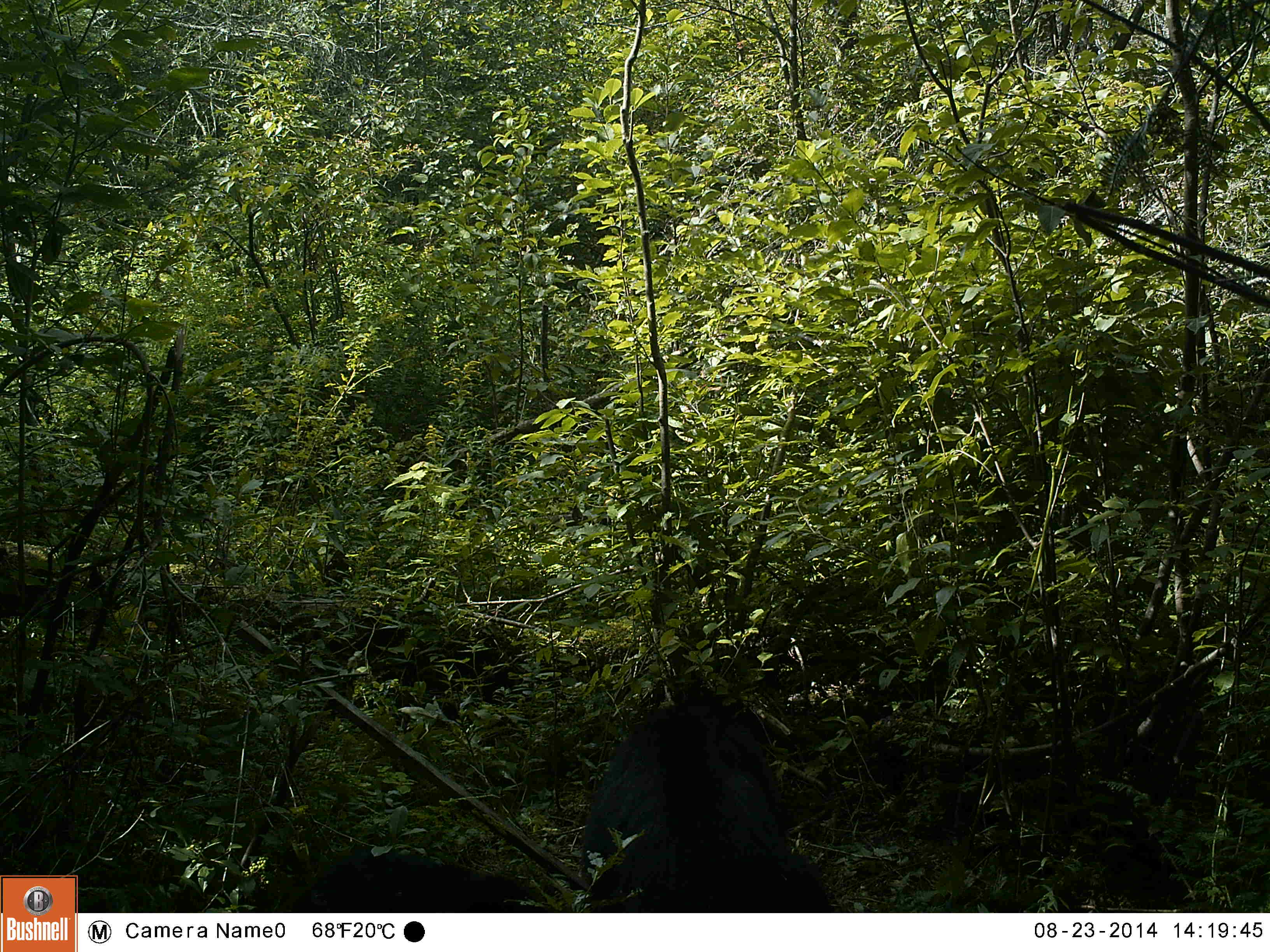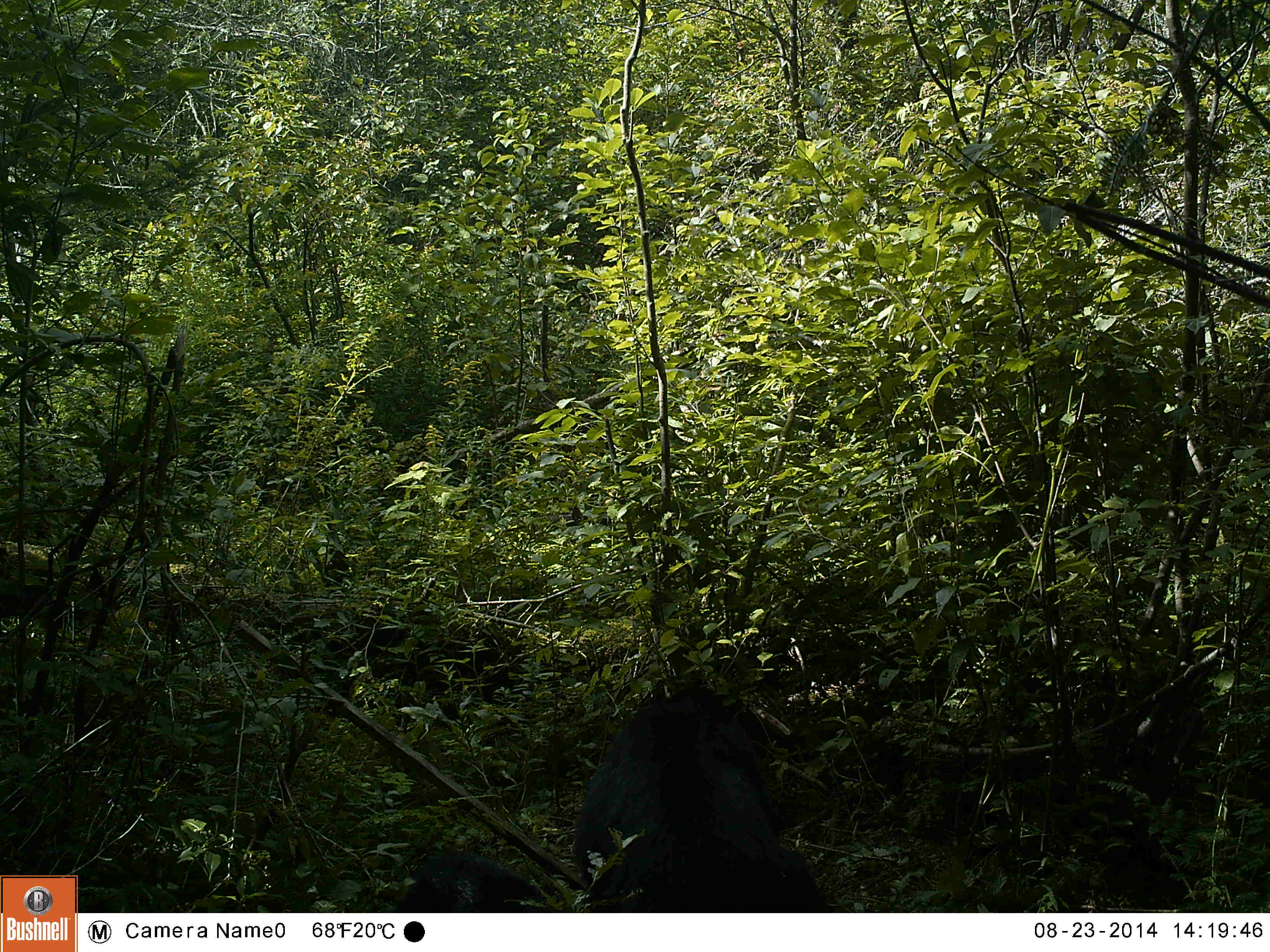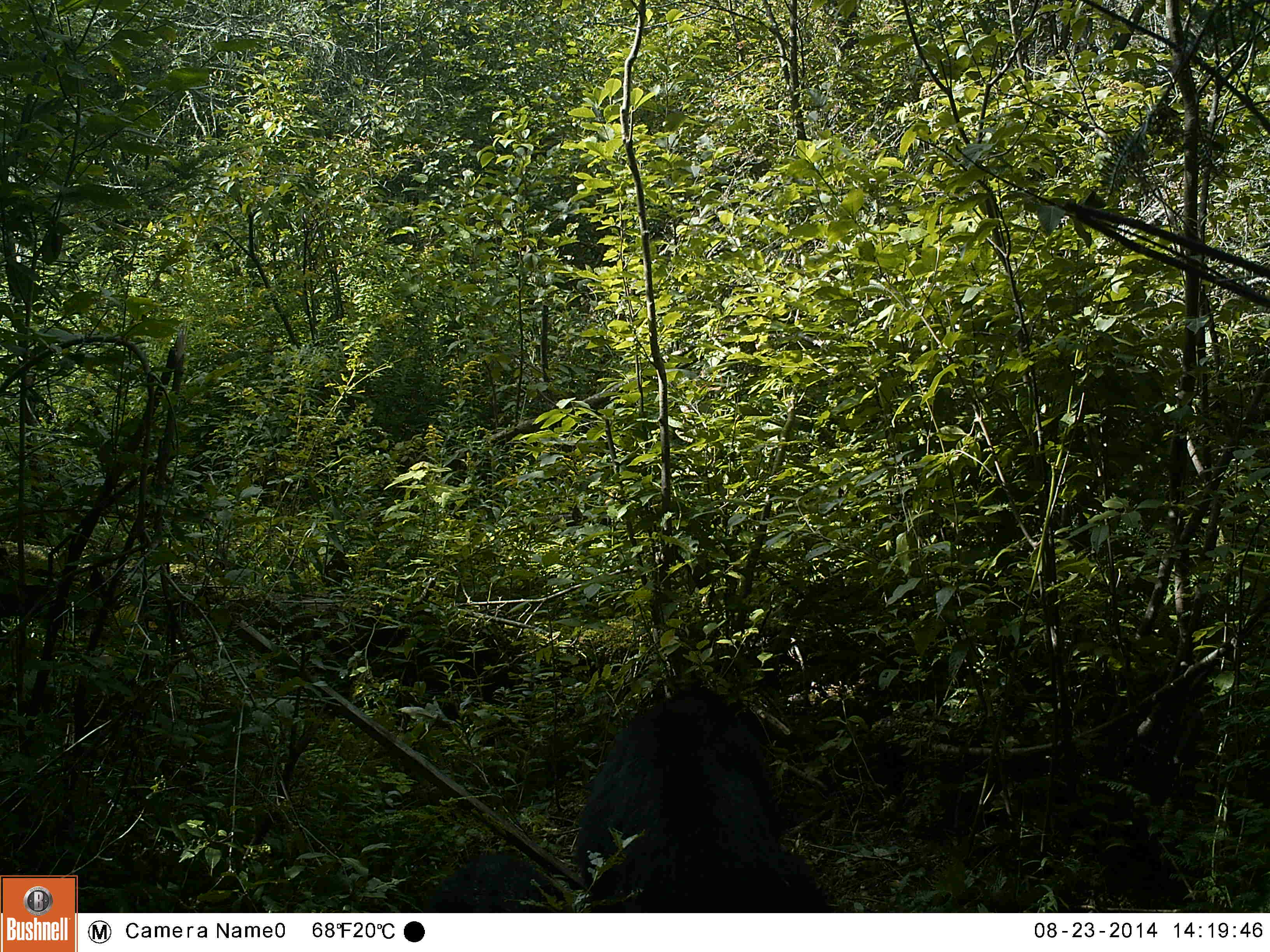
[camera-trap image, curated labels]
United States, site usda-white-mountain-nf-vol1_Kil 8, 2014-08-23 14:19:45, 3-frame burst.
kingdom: Animalia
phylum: Chordata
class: Mammalia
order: Carnivora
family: Ursidae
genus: Ursus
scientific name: Ursus americanus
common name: black bear